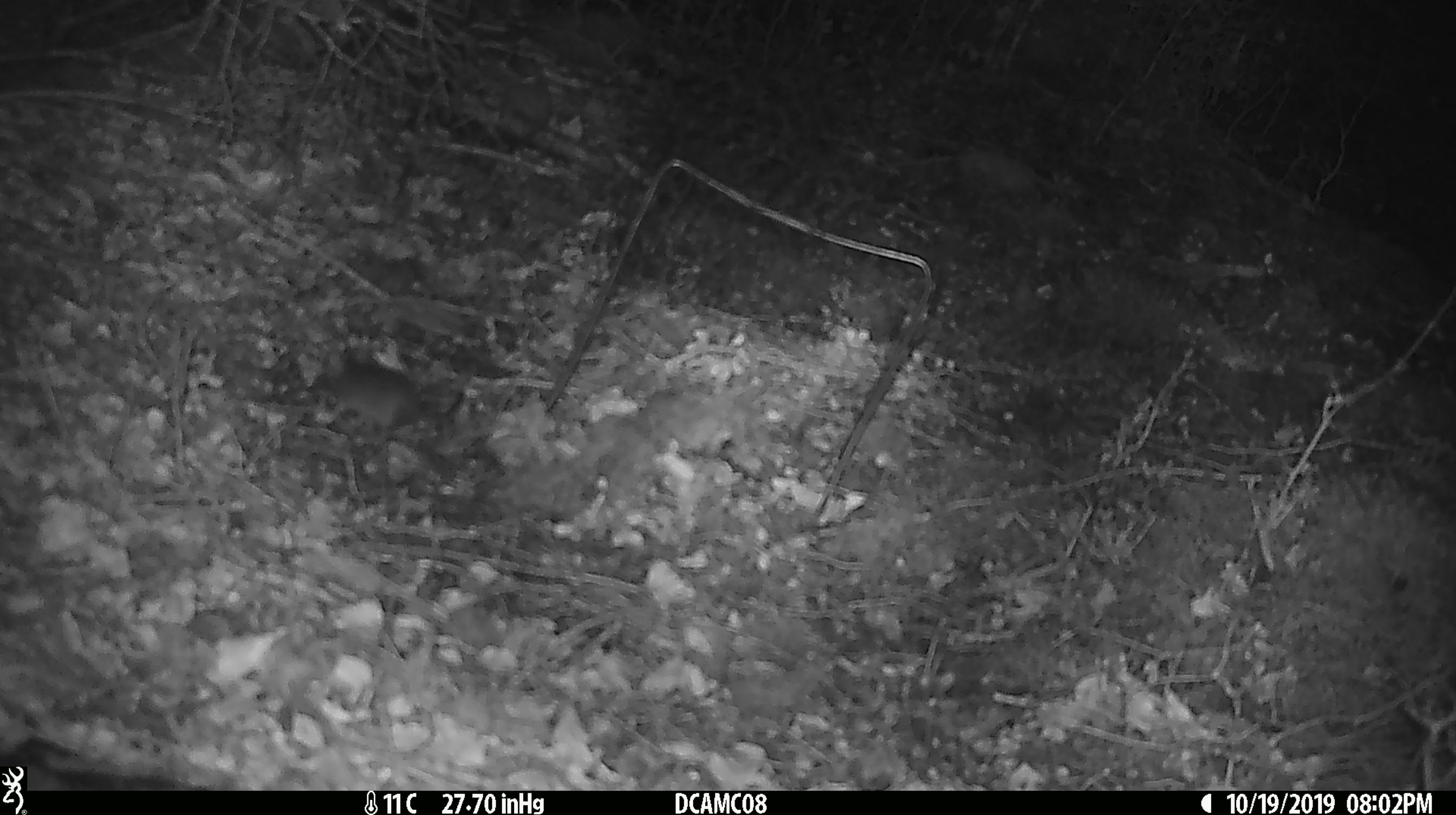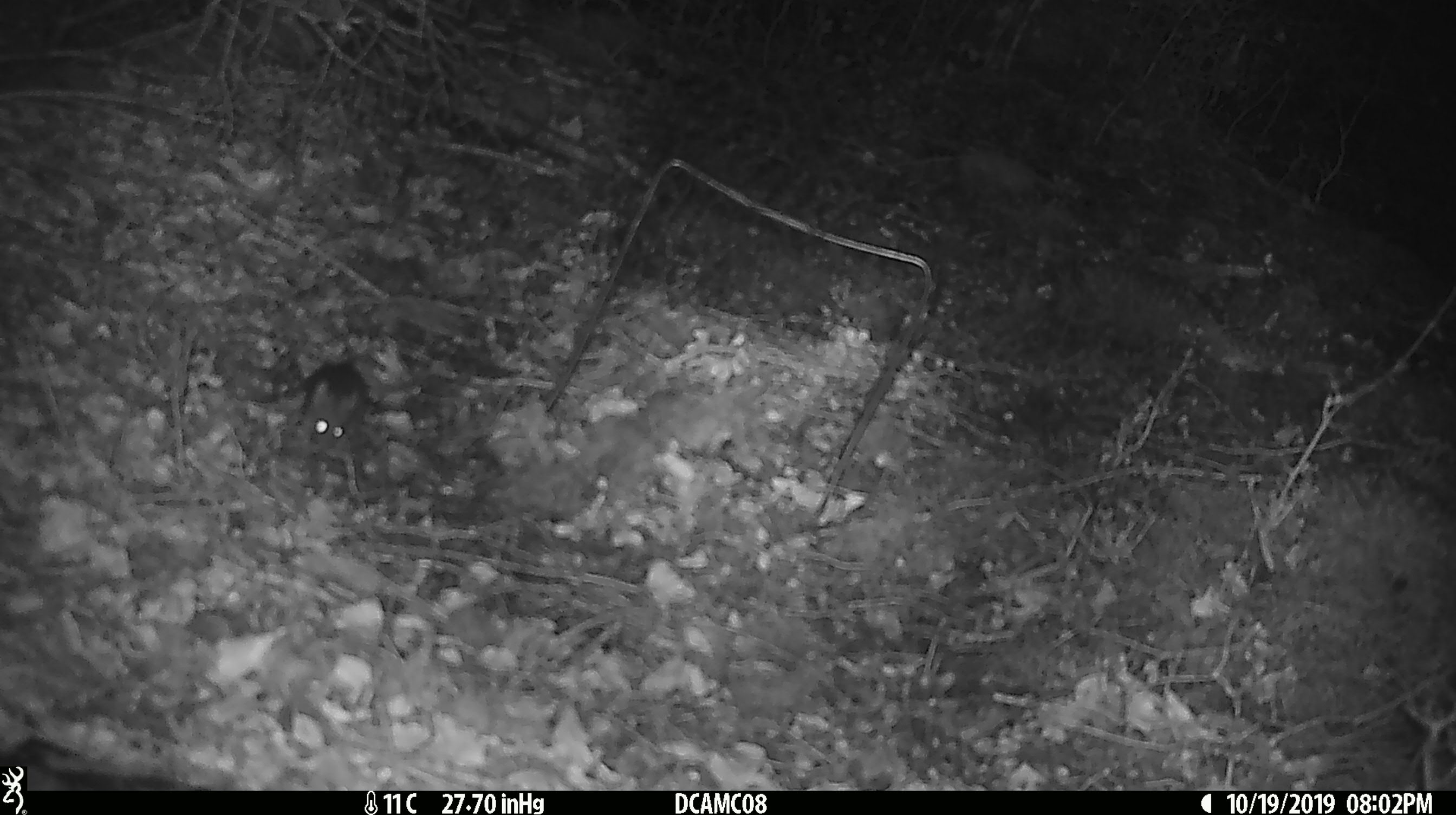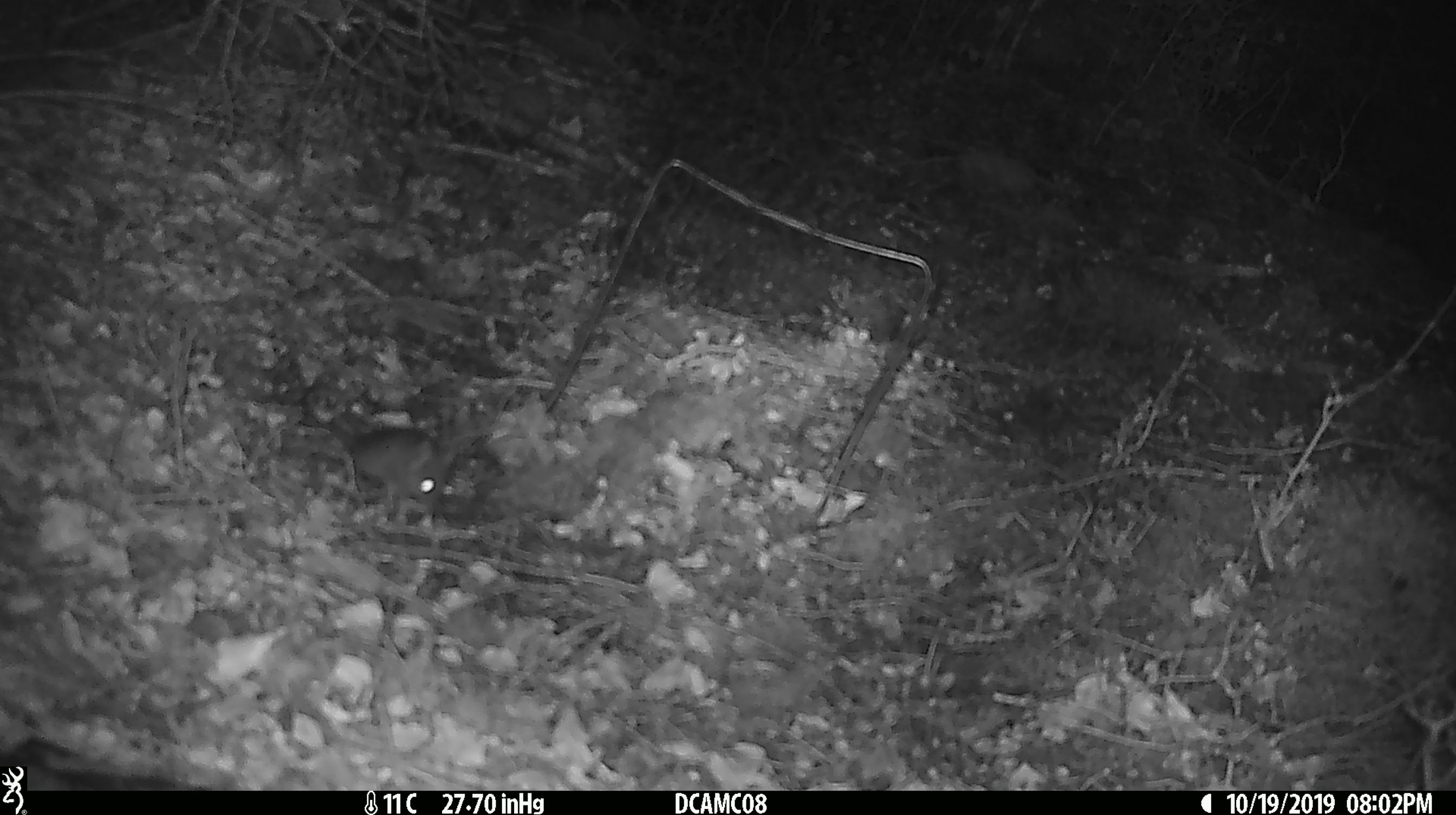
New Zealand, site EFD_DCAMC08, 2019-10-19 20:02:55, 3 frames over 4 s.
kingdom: Animalia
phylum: Chordata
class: Mammalia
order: Rodentia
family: Muridae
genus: Mus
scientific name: Mus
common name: mouse